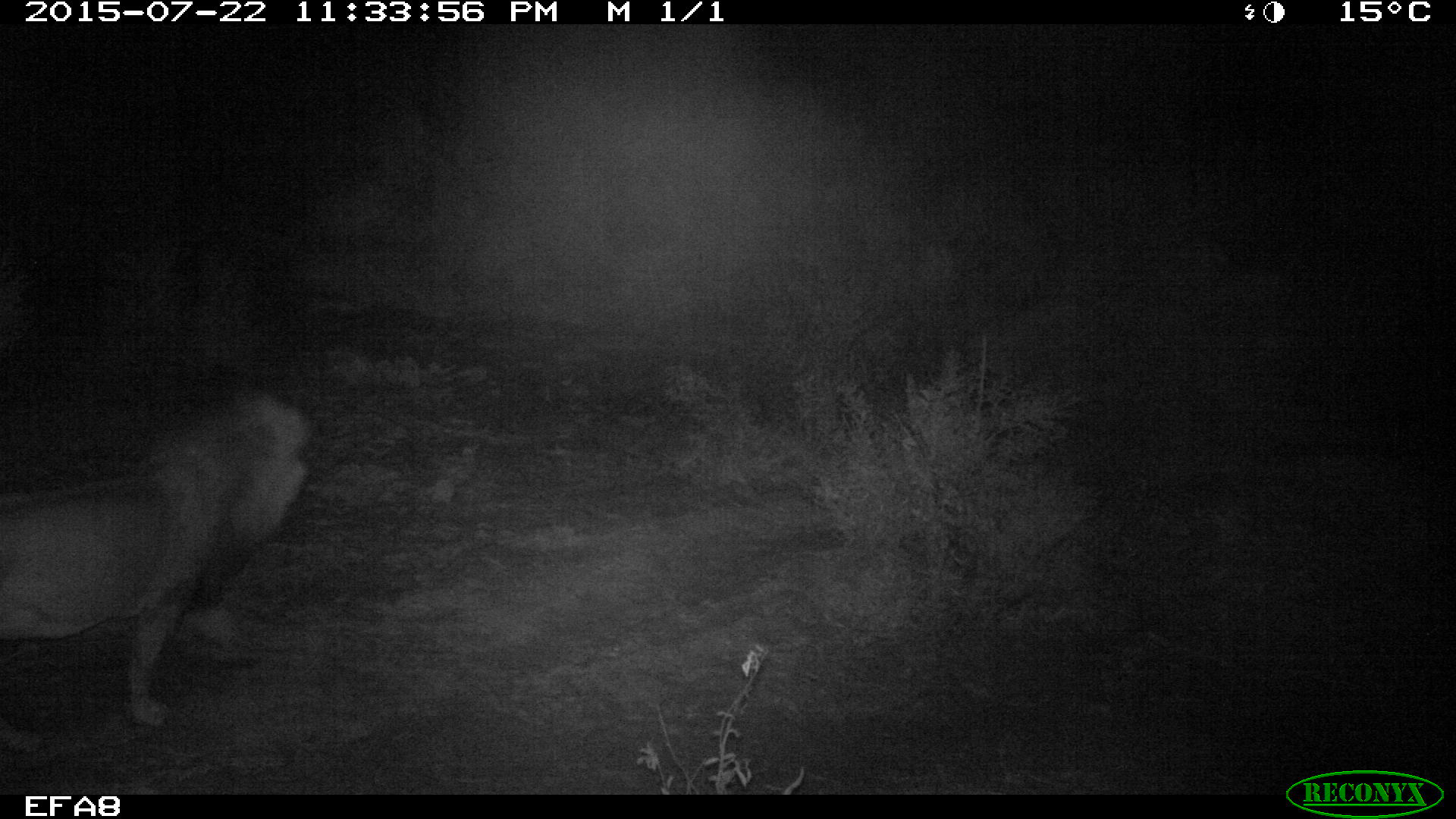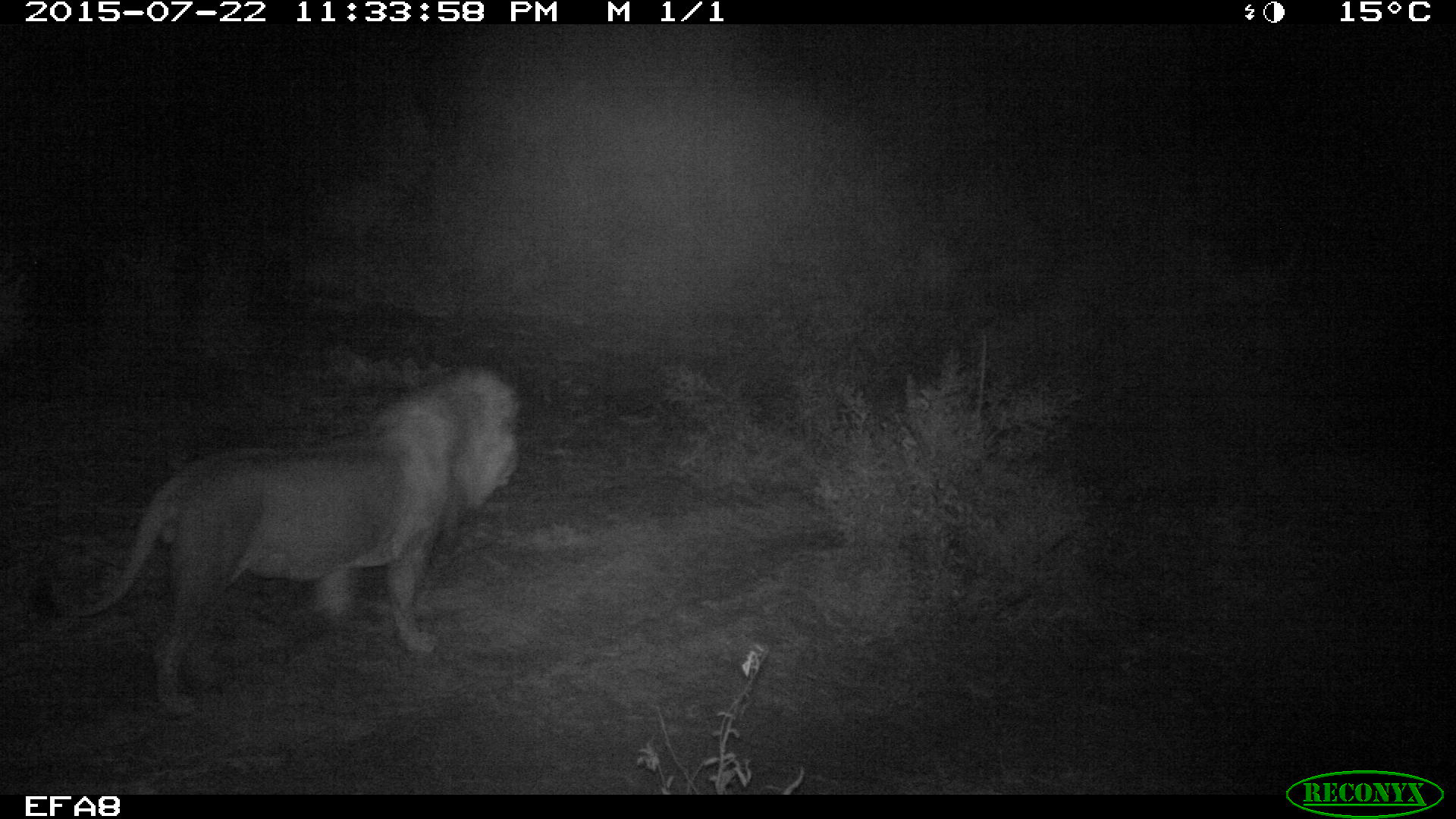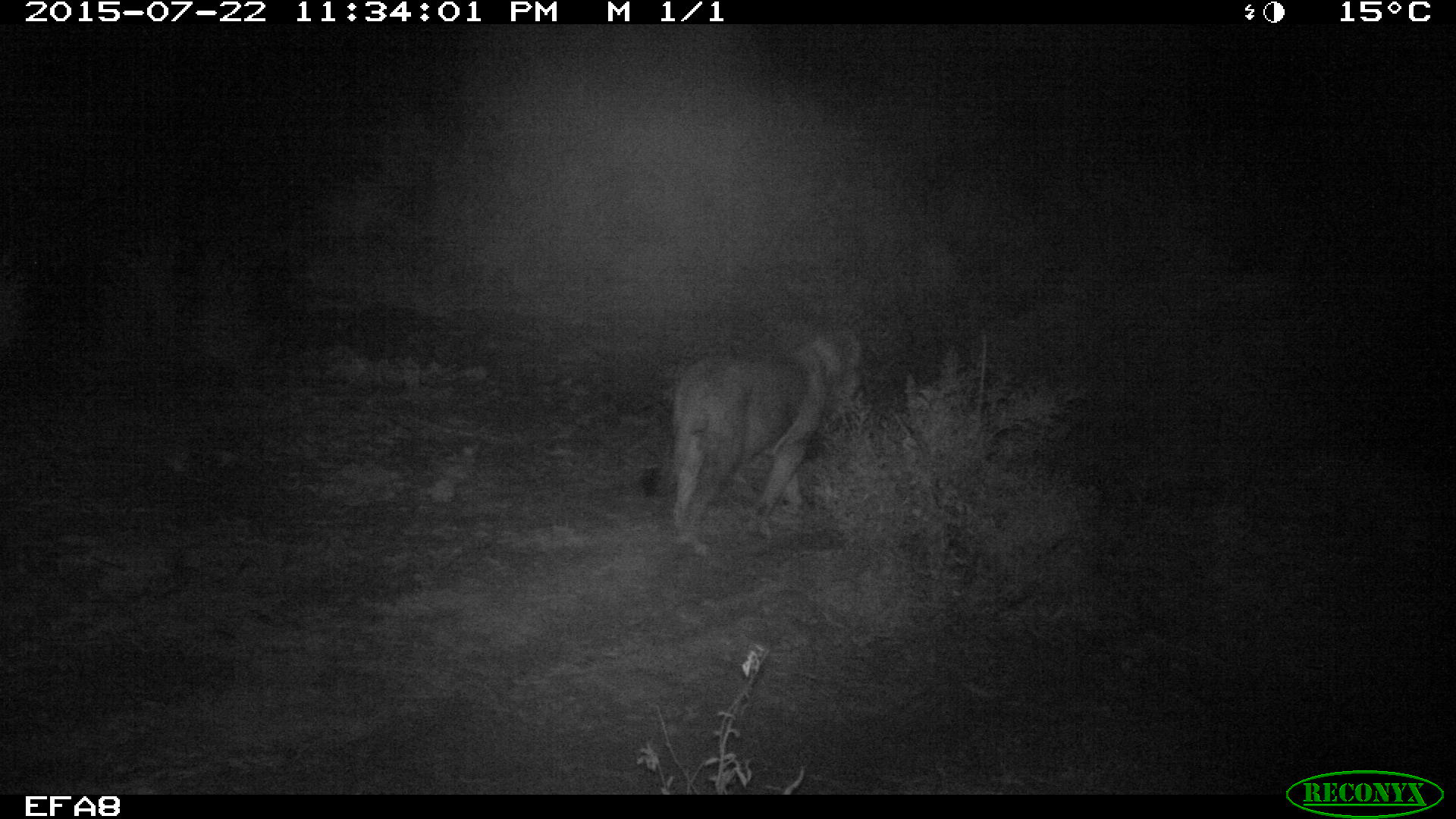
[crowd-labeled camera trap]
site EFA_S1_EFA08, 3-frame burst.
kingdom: Animalia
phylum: Chordata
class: Mammalia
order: Carnivora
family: Felidae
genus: Panthera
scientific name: Panthera leo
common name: lion male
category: lionmale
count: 1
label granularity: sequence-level